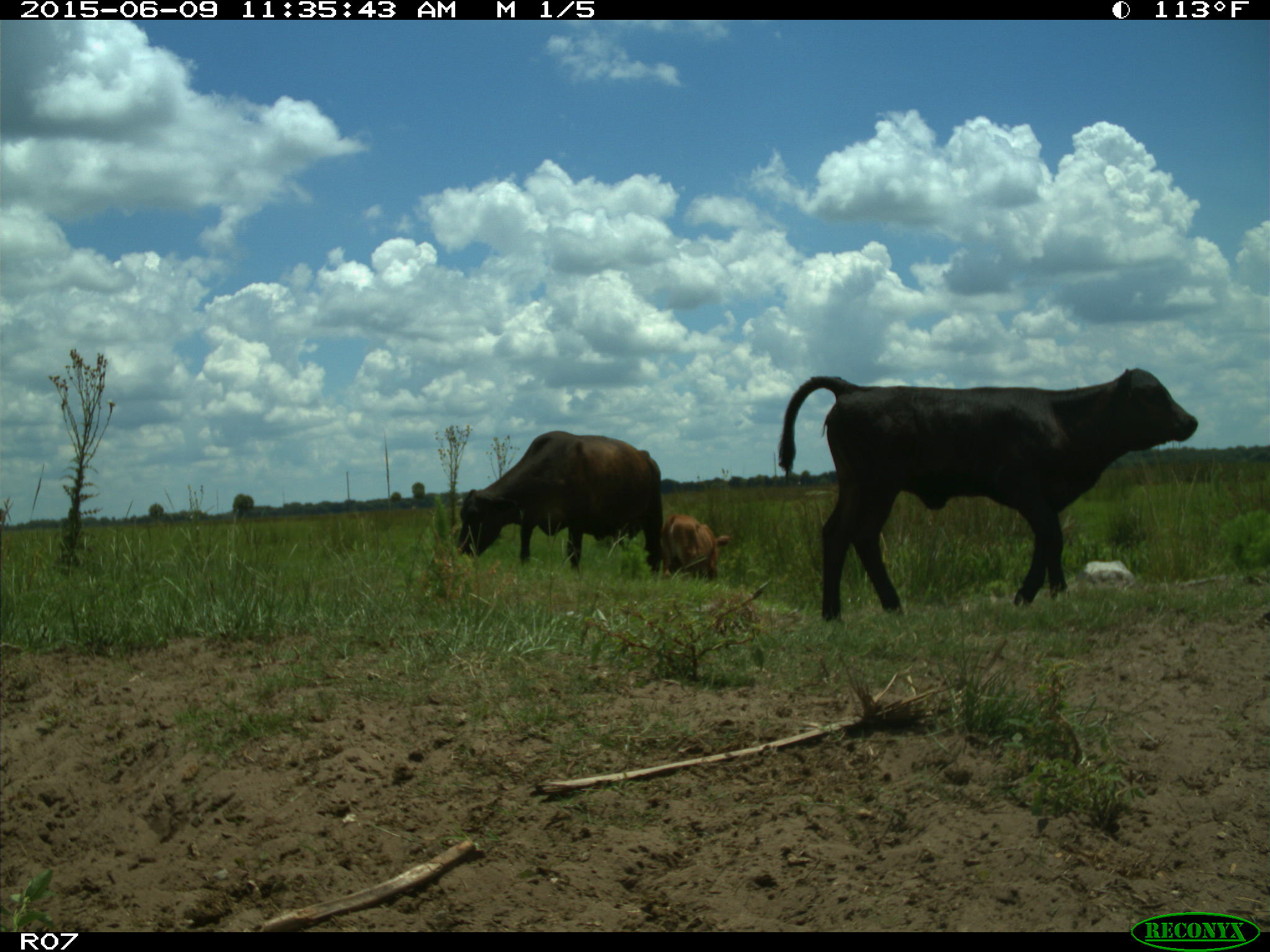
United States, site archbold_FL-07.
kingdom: Animalia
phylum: Chordata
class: Mammalia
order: Artiodactyla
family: Bovidae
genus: Bos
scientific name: Bos taurus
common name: domestic cow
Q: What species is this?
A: Bos taurus (domestic cow).